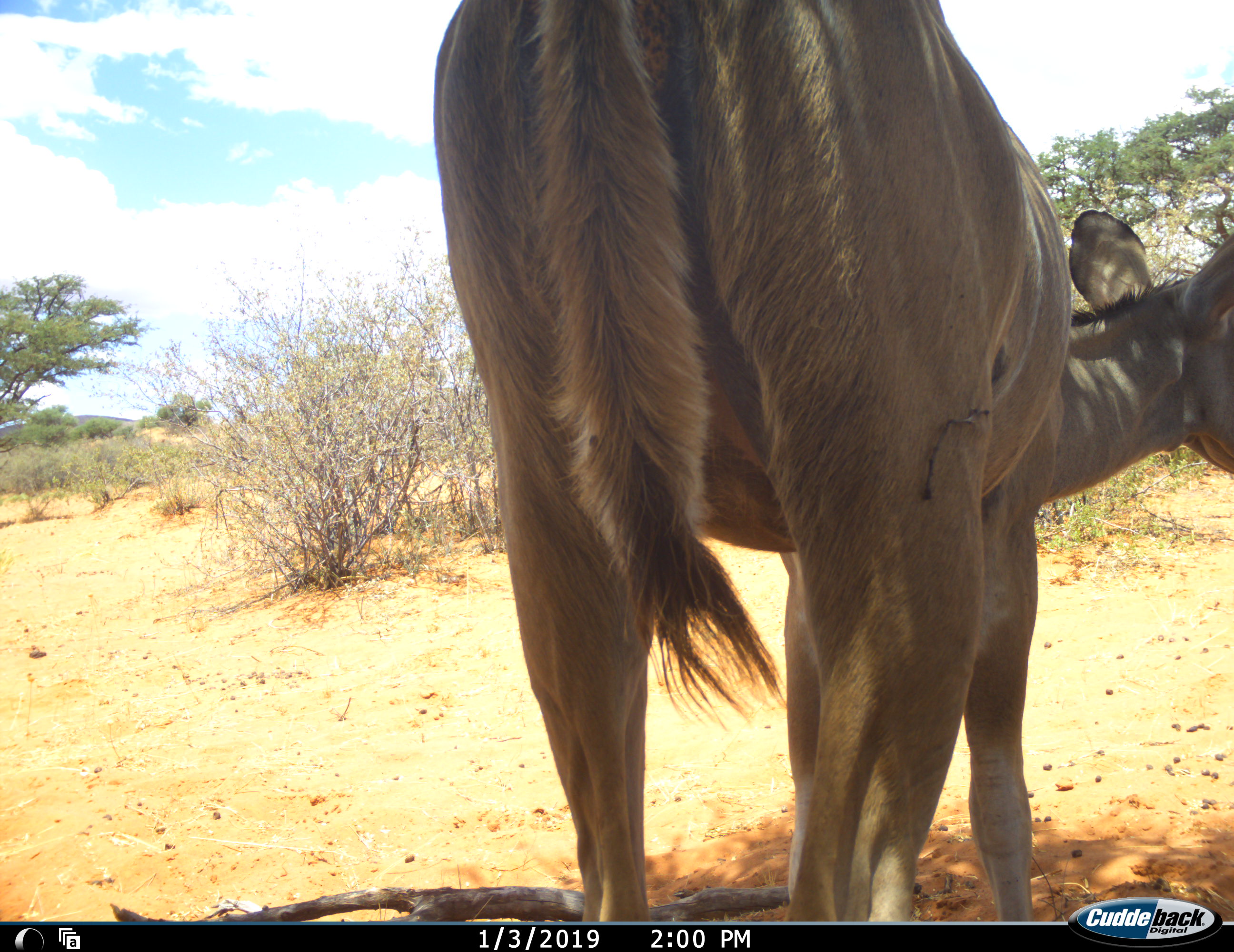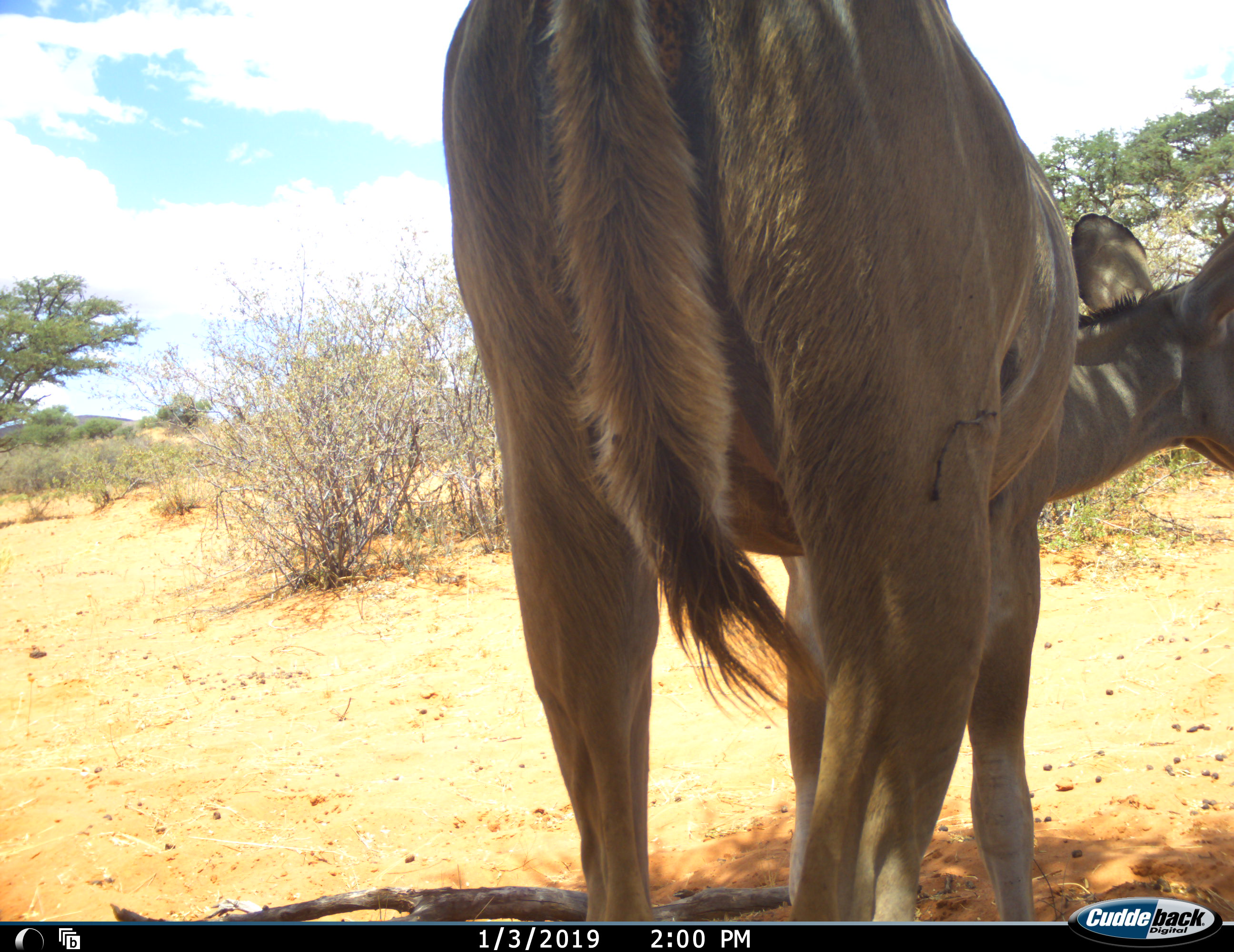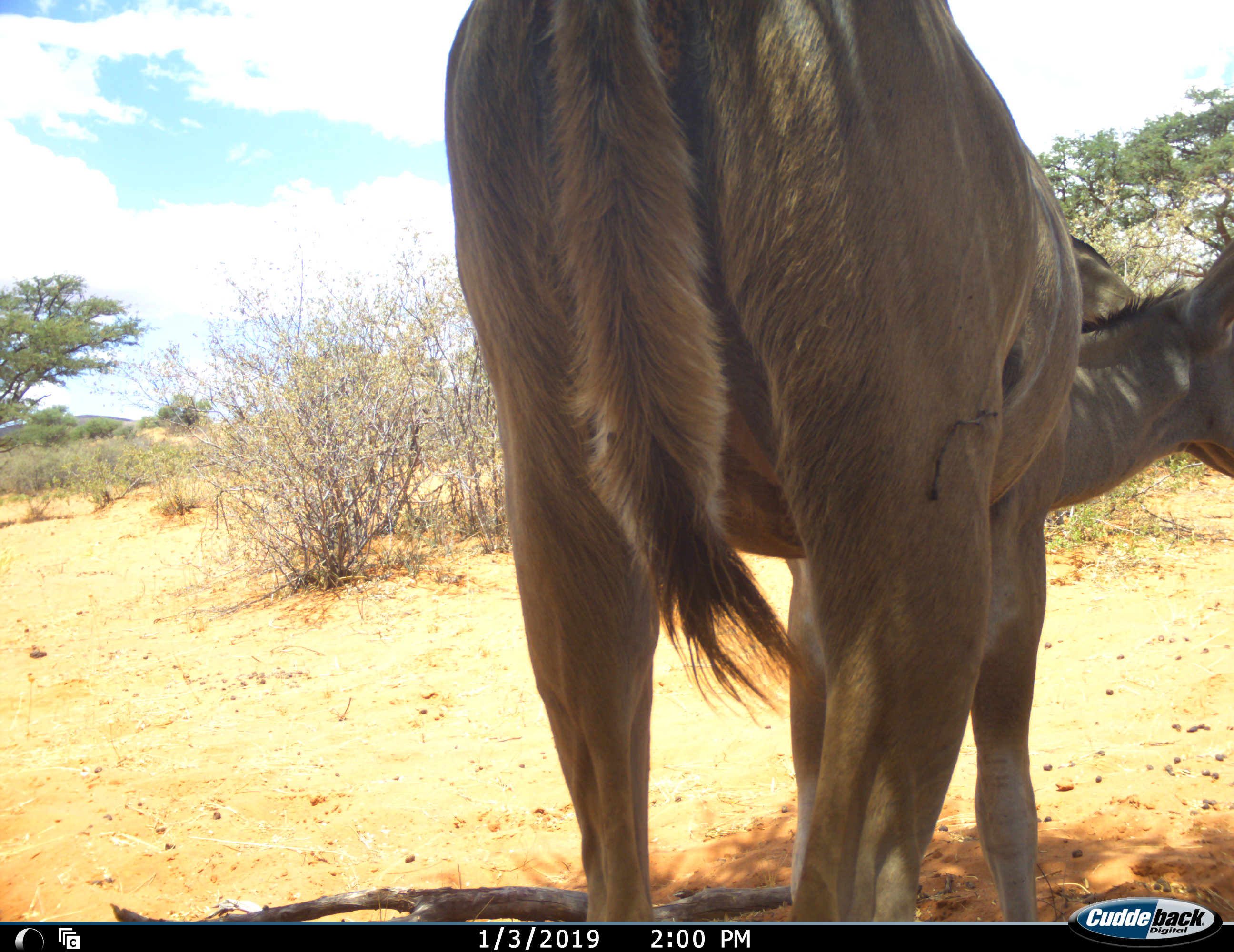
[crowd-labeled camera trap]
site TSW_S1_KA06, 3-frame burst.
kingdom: Animalia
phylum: Chordata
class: Mammalia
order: Artiodactyla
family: Bovidae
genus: Tragelaphus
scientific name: Tragelaphus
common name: kudu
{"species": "kudu (Tragelaphus)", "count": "1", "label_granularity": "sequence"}